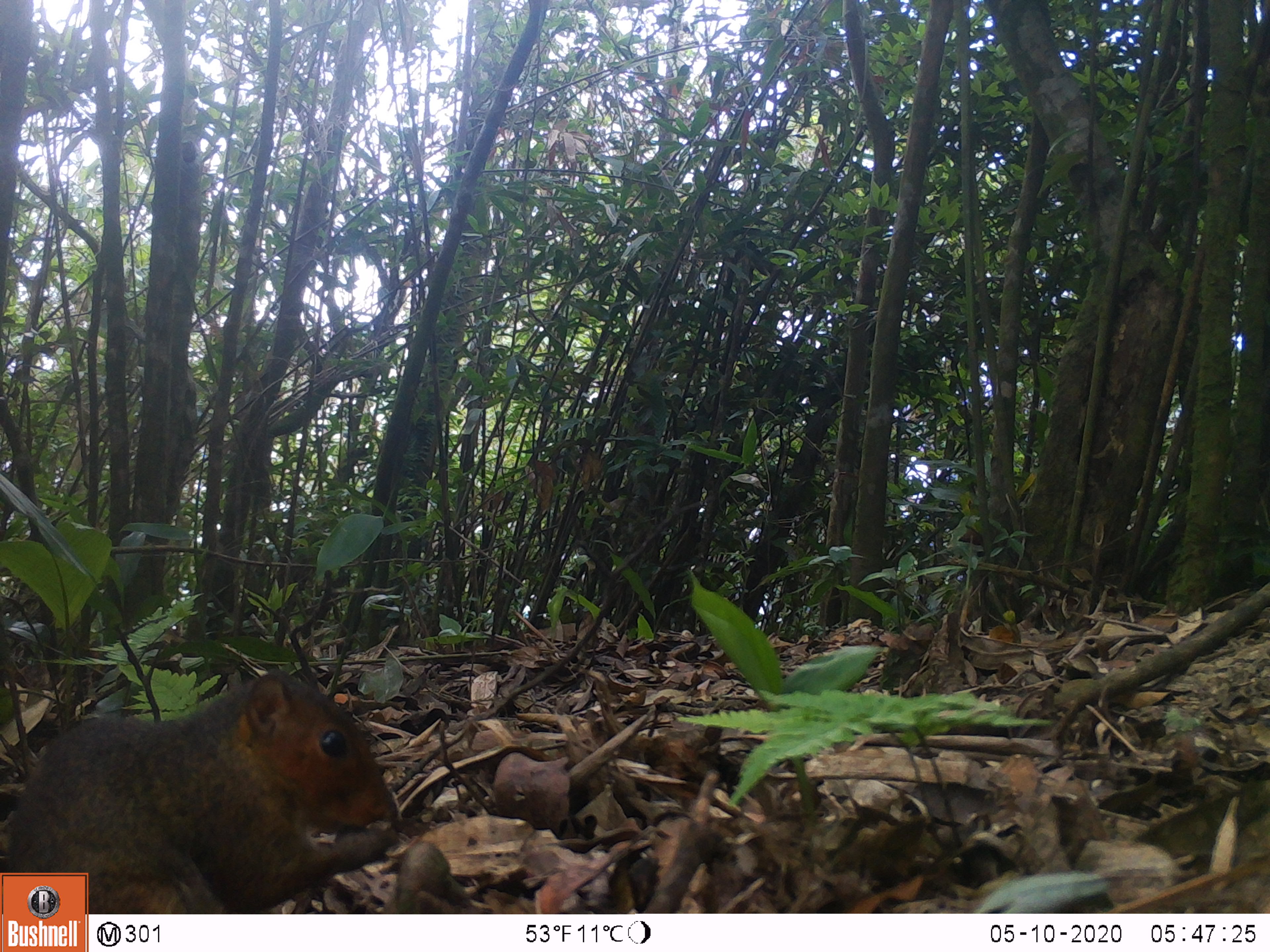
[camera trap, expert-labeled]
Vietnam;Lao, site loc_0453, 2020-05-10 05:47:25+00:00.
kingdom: Animalia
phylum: Chordata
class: Mammalia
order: Rodentia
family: Sciuridae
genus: Dremomys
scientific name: Dremomys rufigenis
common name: red-cheeked squirrel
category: red cheeked squirrel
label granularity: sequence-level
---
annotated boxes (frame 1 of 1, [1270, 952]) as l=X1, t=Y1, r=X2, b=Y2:
red cheeked squirrel: l=0, t=666, r=397, b=913